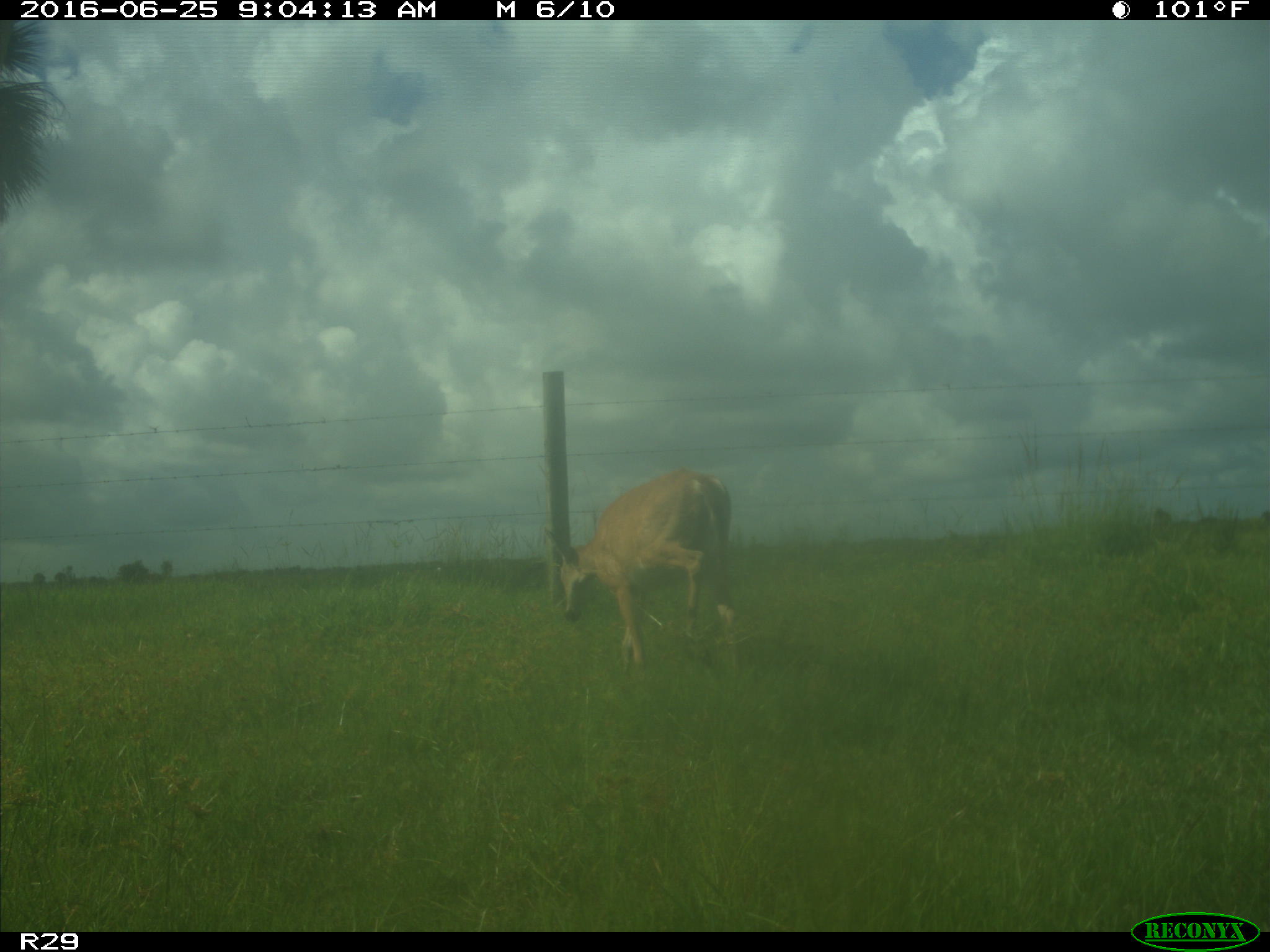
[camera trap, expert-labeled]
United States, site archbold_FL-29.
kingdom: Animalia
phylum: Chordata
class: Mammalia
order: Artiodactyla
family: Cervidae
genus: Odocoileus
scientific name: Odocoileus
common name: deer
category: unidentified deer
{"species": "unidentified deer (deer) (Odocoileus)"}